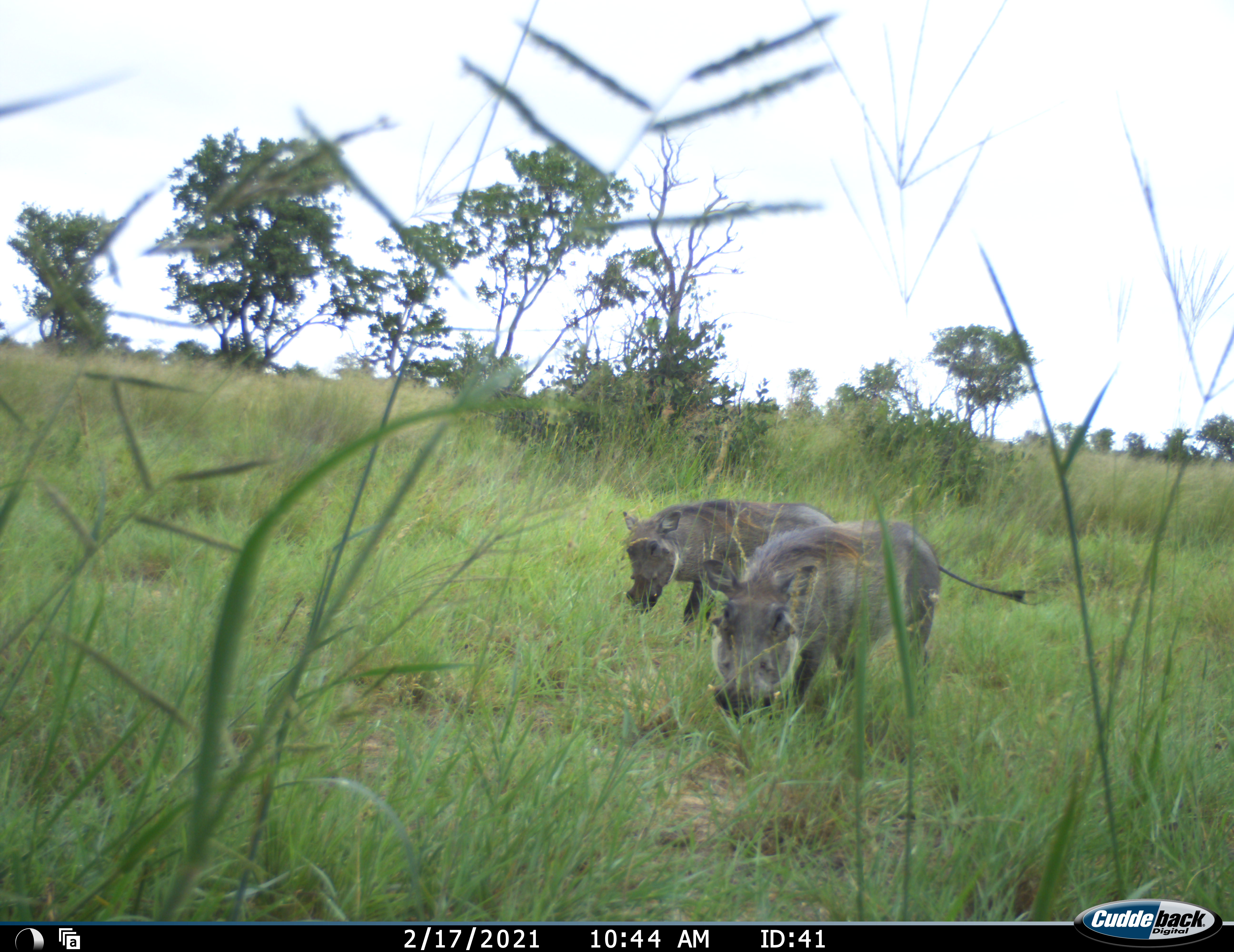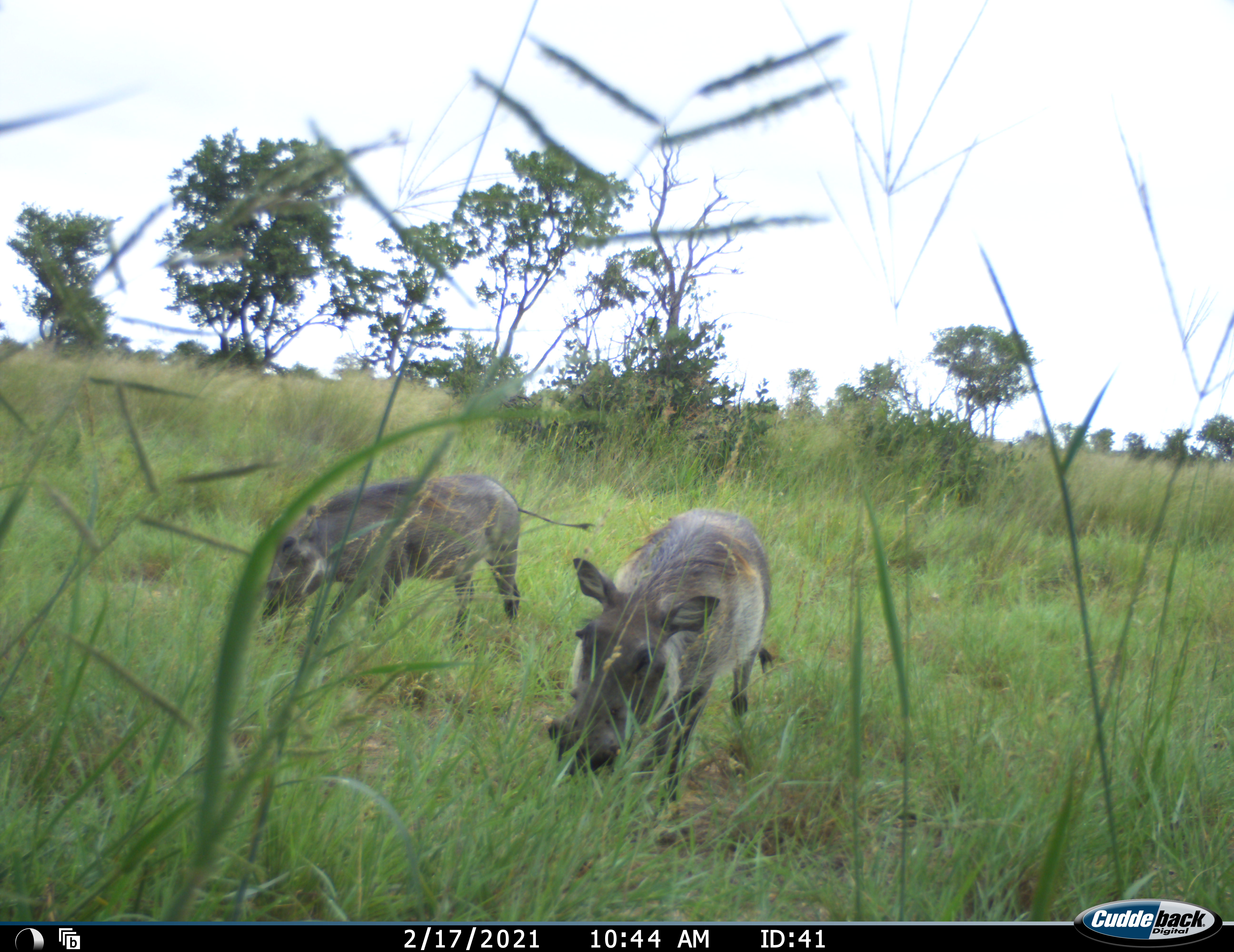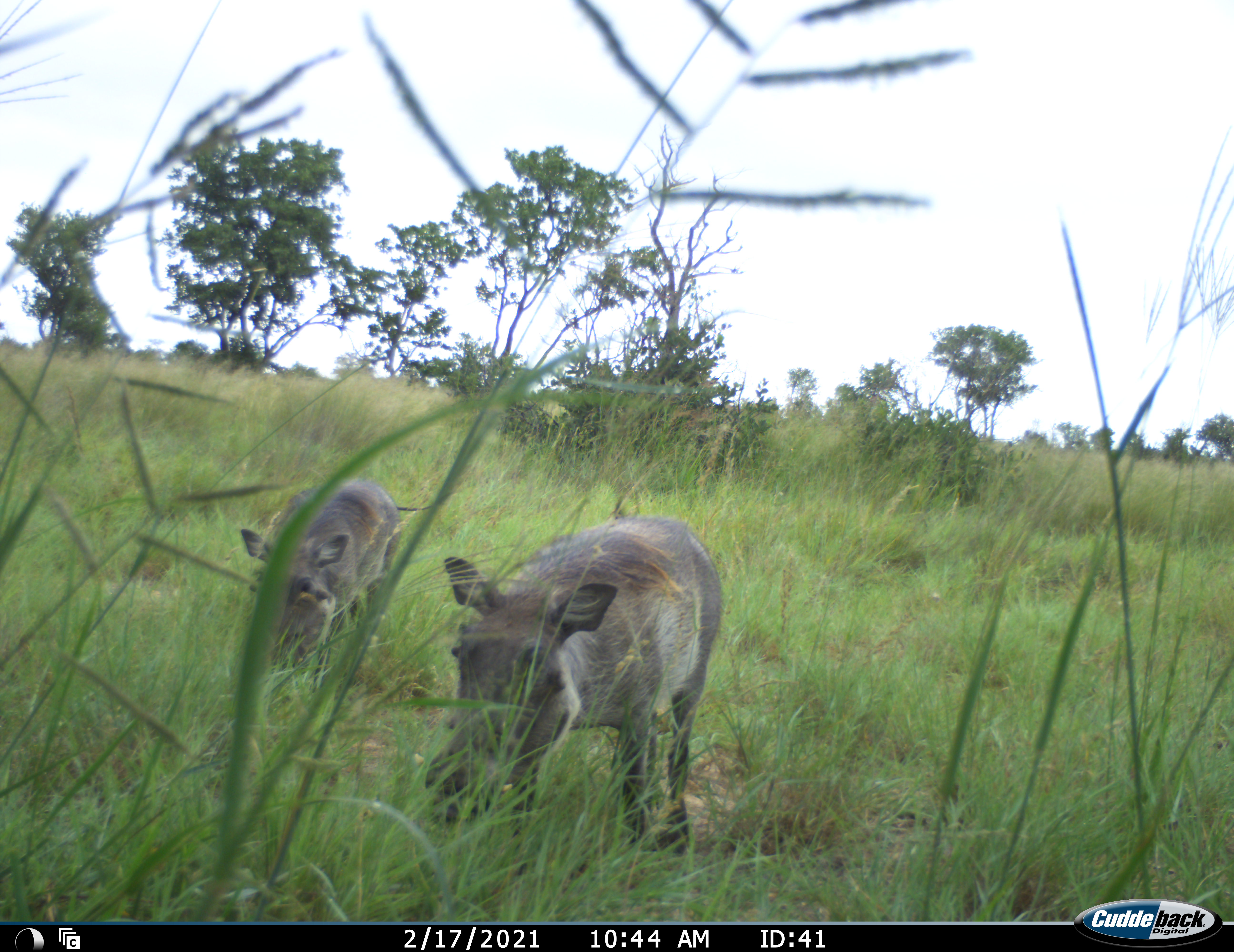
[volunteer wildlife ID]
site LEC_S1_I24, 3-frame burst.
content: unidentified animal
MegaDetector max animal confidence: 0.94